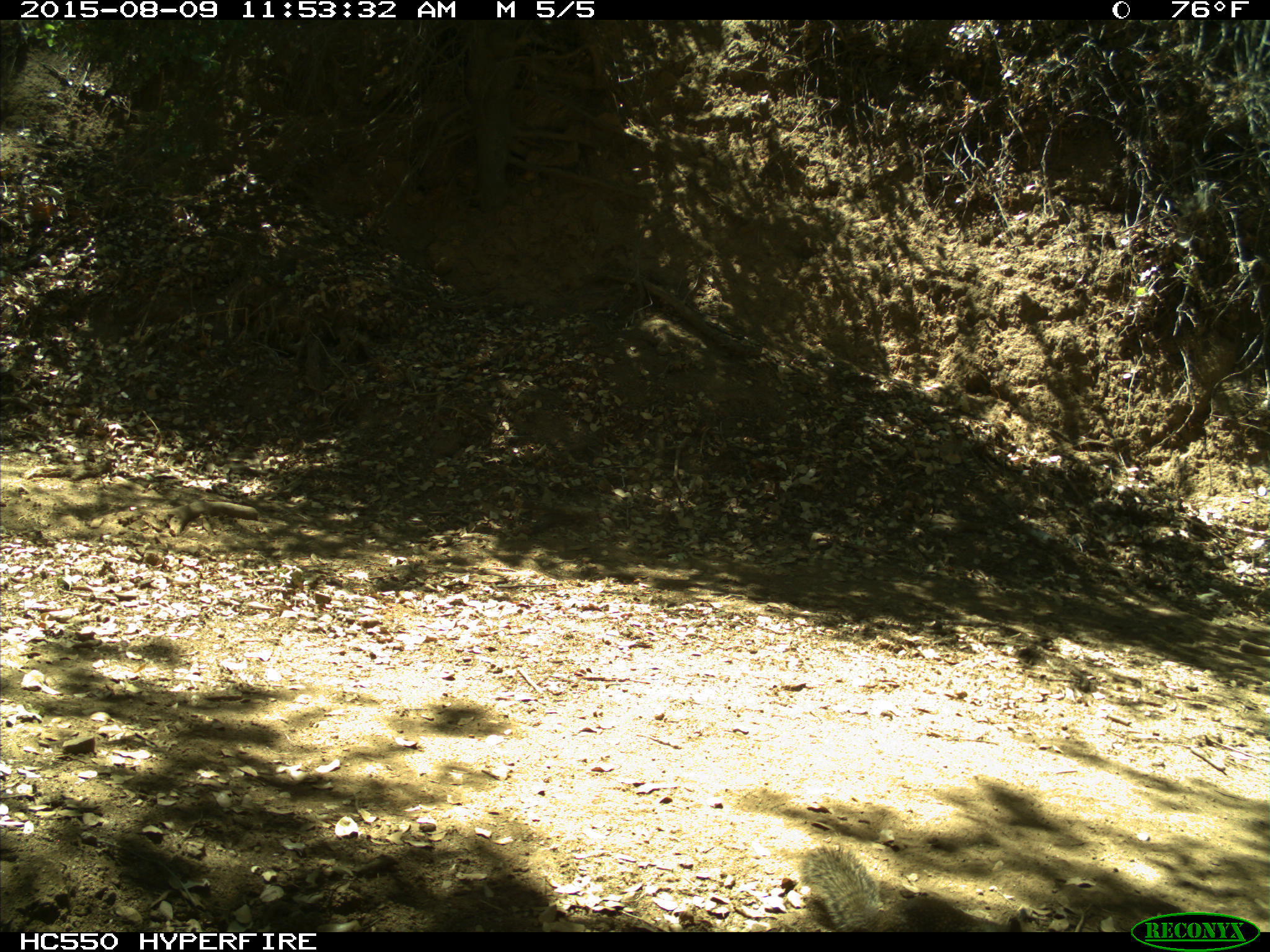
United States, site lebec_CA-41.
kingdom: Animalia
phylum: Chordata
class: Mammalia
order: Rodentia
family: Sciuridae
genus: Otospermophilus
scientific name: Otospermophilus beecheyi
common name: california ground squirrel